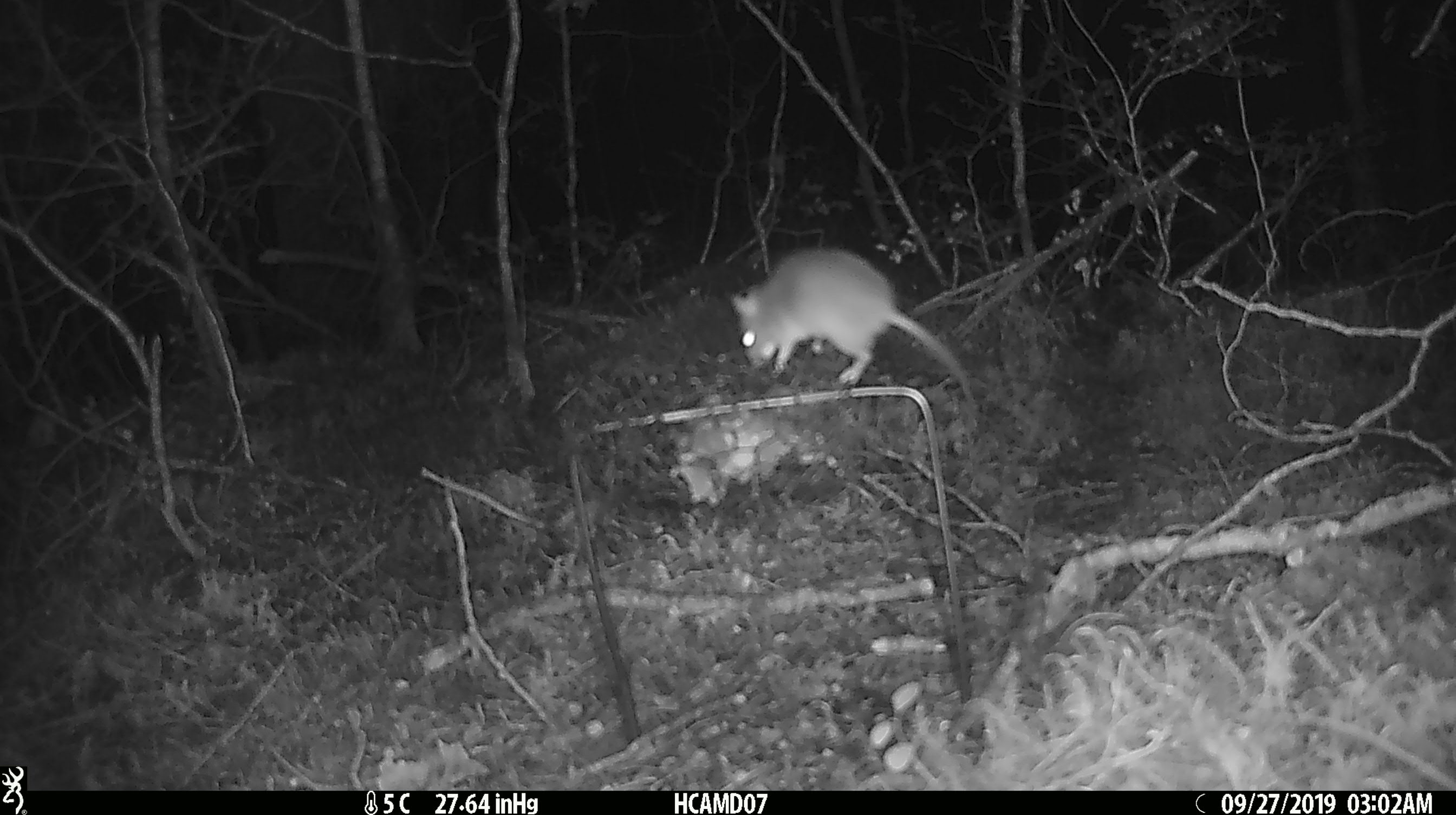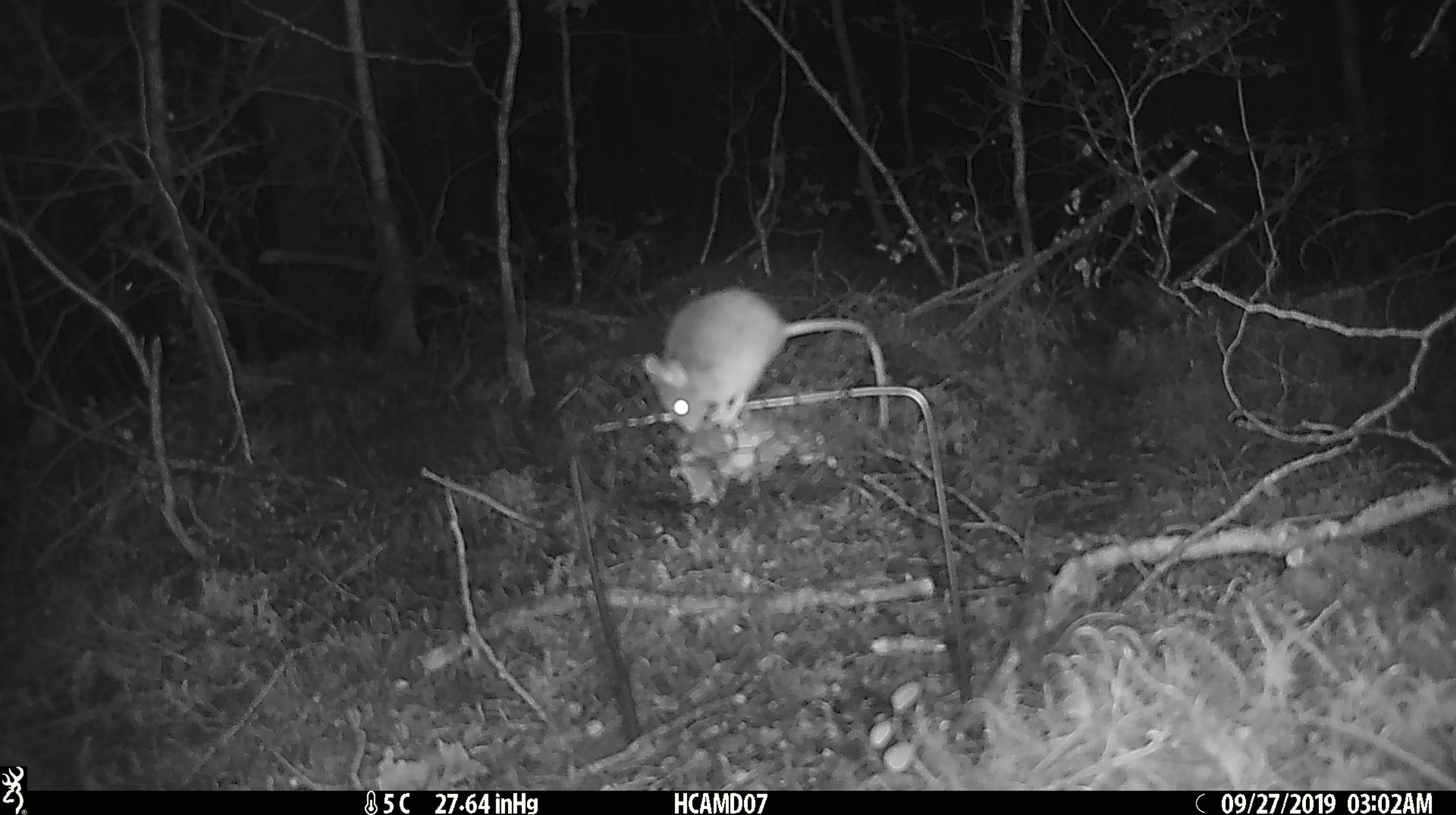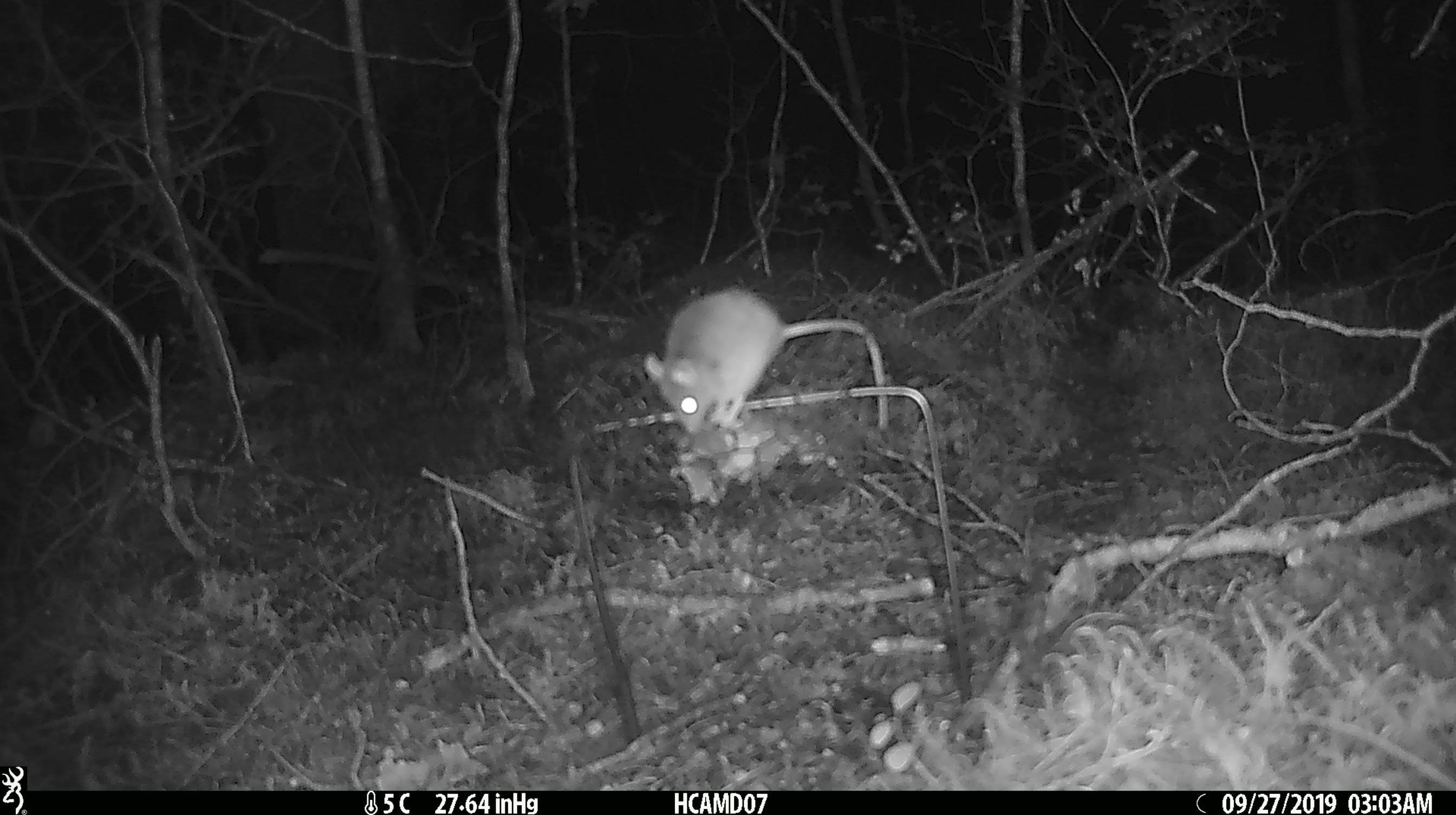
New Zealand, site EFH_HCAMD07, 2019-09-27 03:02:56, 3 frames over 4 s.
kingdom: Animalia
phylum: Chordata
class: Mammalia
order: Rodentia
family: Muridae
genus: Mus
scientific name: Mus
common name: mouse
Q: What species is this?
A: Mouse (Mus).